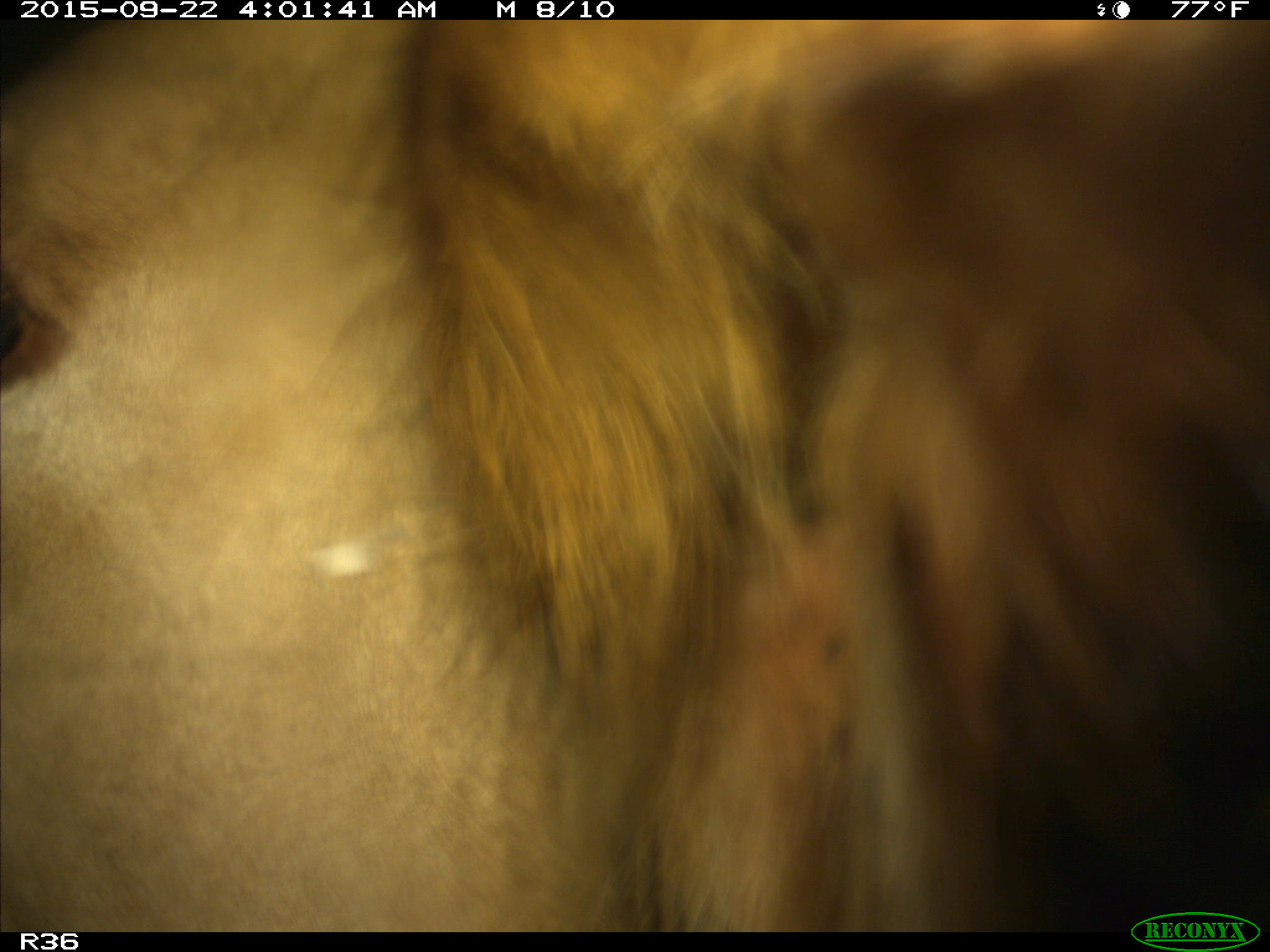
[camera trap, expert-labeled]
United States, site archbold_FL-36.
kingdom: Animalia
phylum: Chordata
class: Mammalia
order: Artiodactyla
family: Bovidae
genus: Bos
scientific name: Bos taurus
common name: domestic cow